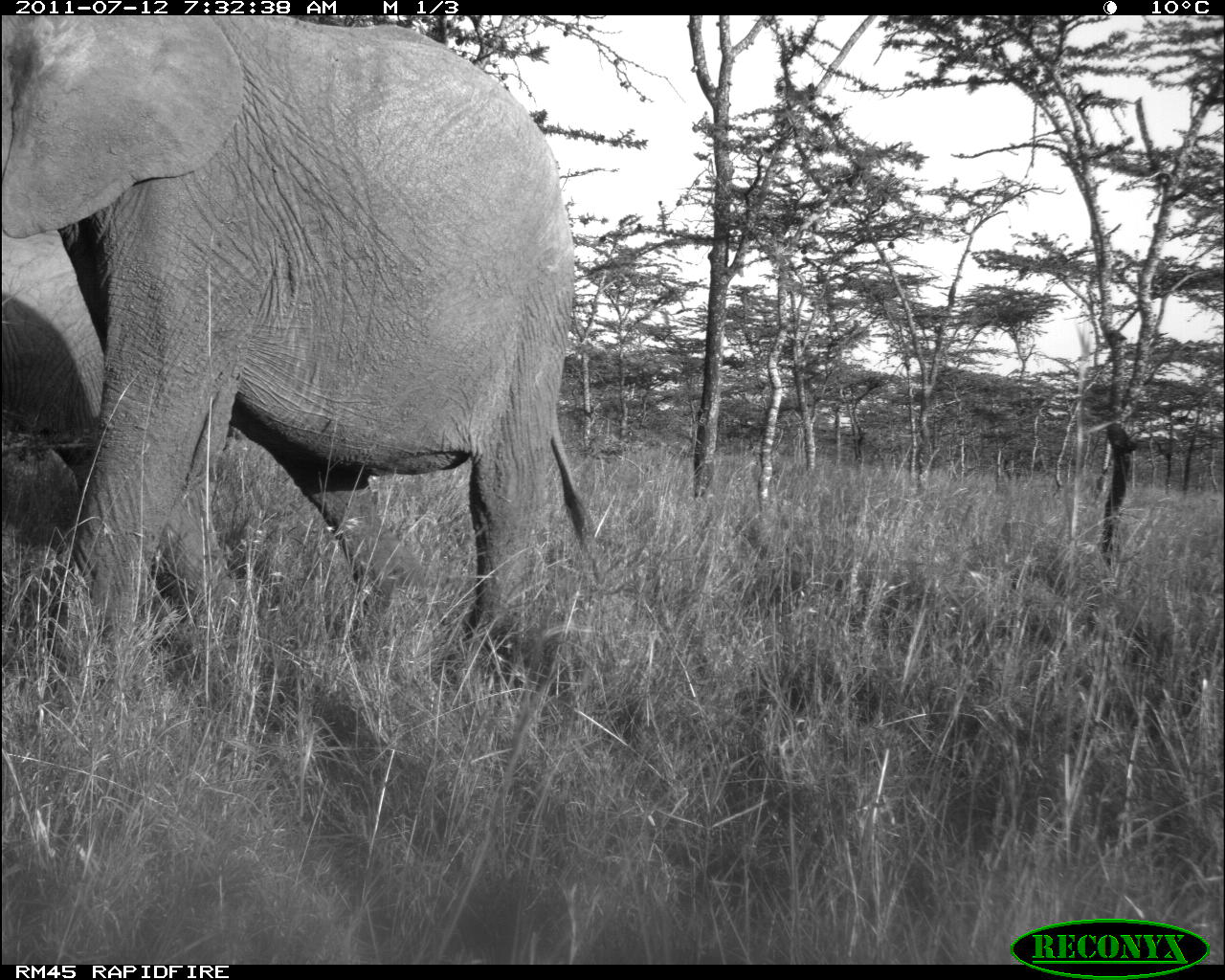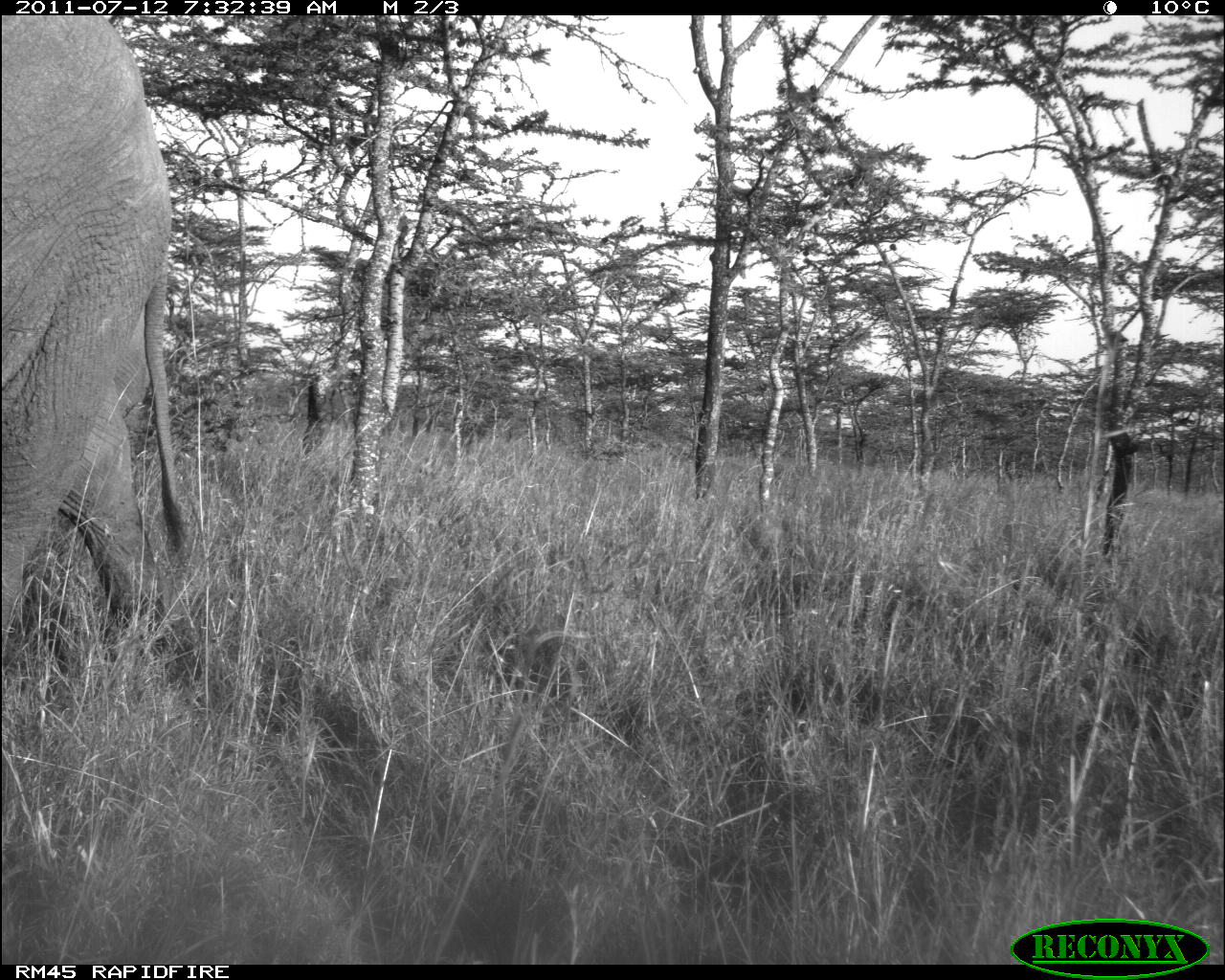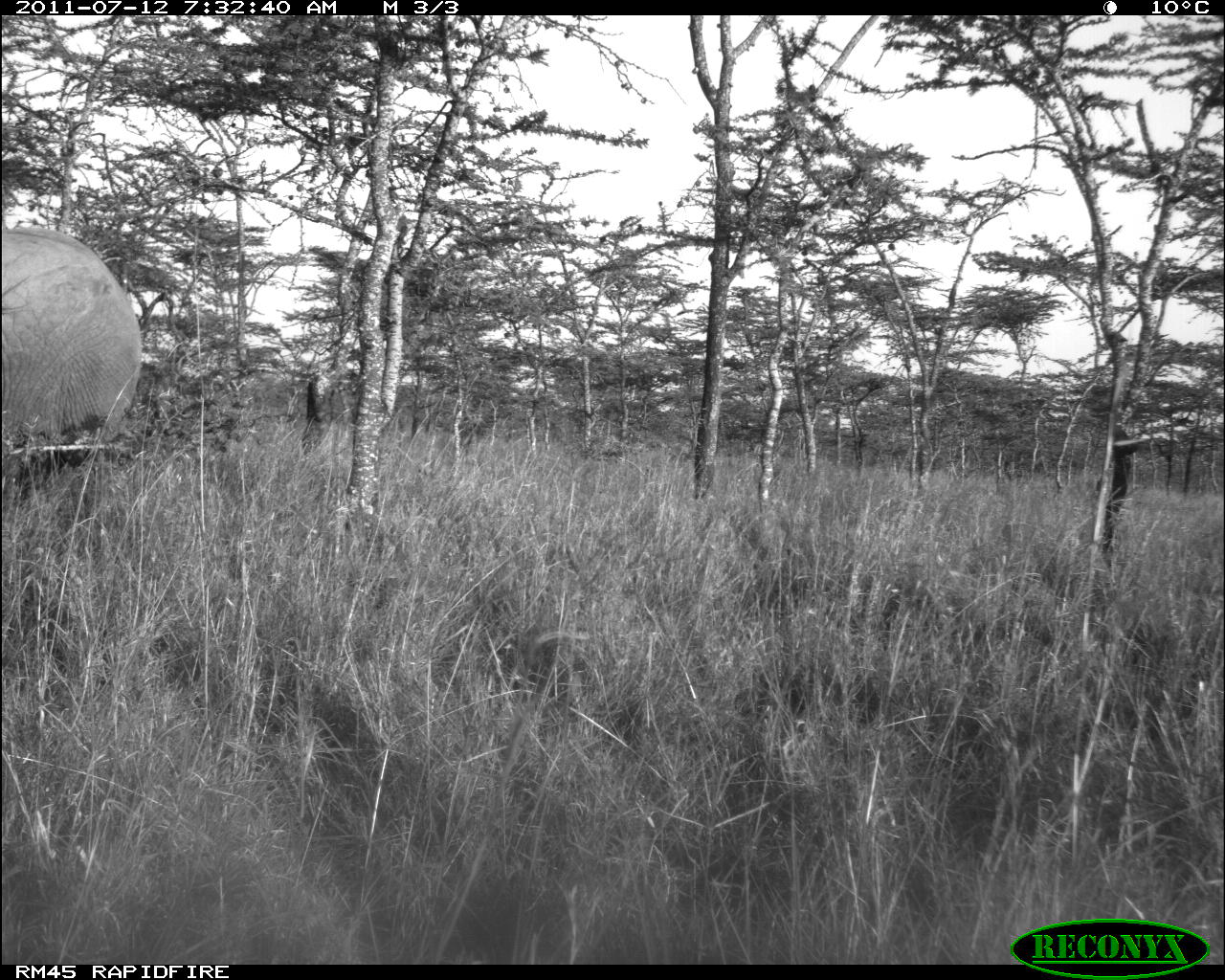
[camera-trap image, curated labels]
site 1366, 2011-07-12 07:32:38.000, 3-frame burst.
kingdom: Animalia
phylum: Chordata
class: Mammalia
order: Proboscidea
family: Elephantidae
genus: Loxodonta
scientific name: Loxodonta africana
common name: african bush elephant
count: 2